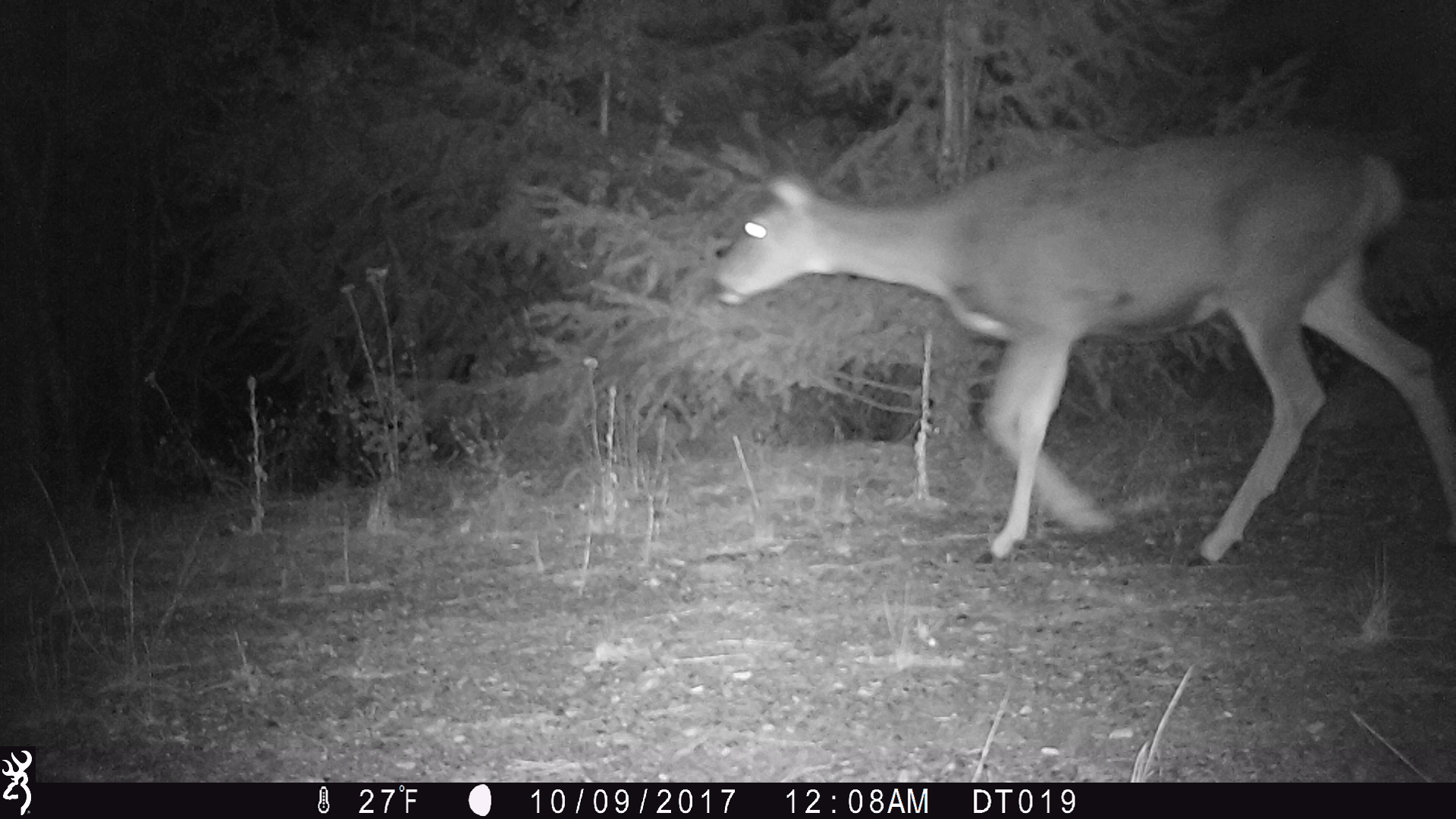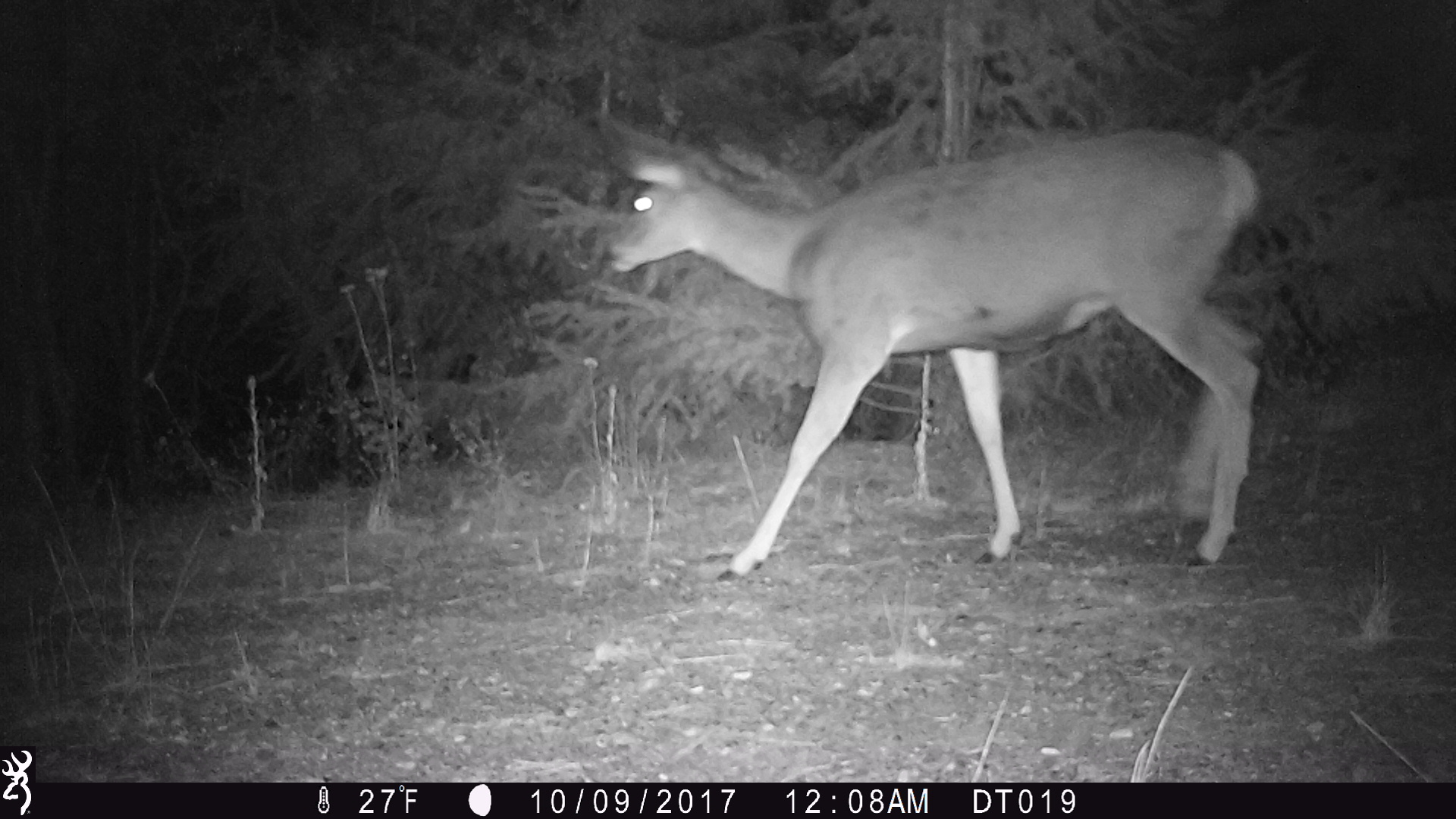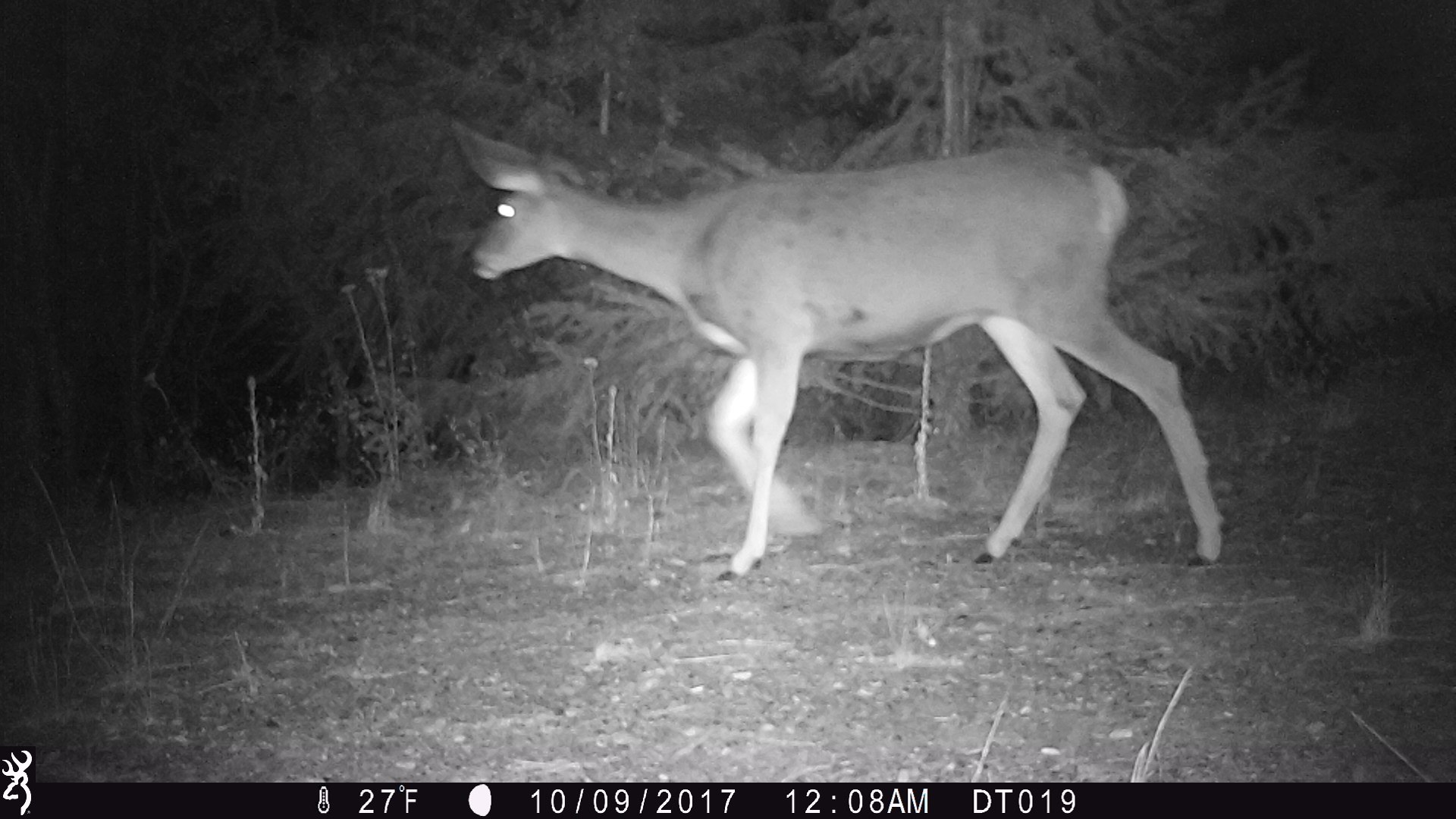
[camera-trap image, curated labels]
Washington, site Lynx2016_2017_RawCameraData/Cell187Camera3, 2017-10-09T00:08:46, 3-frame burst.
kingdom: Animalia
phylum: Chordata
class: Mammalia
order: Artiodactyla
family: Cervidae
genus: Odocoileus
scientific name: Odocoileus hemionus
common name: mule deer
Odocoileus hemionus (mule deer). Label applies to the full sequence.